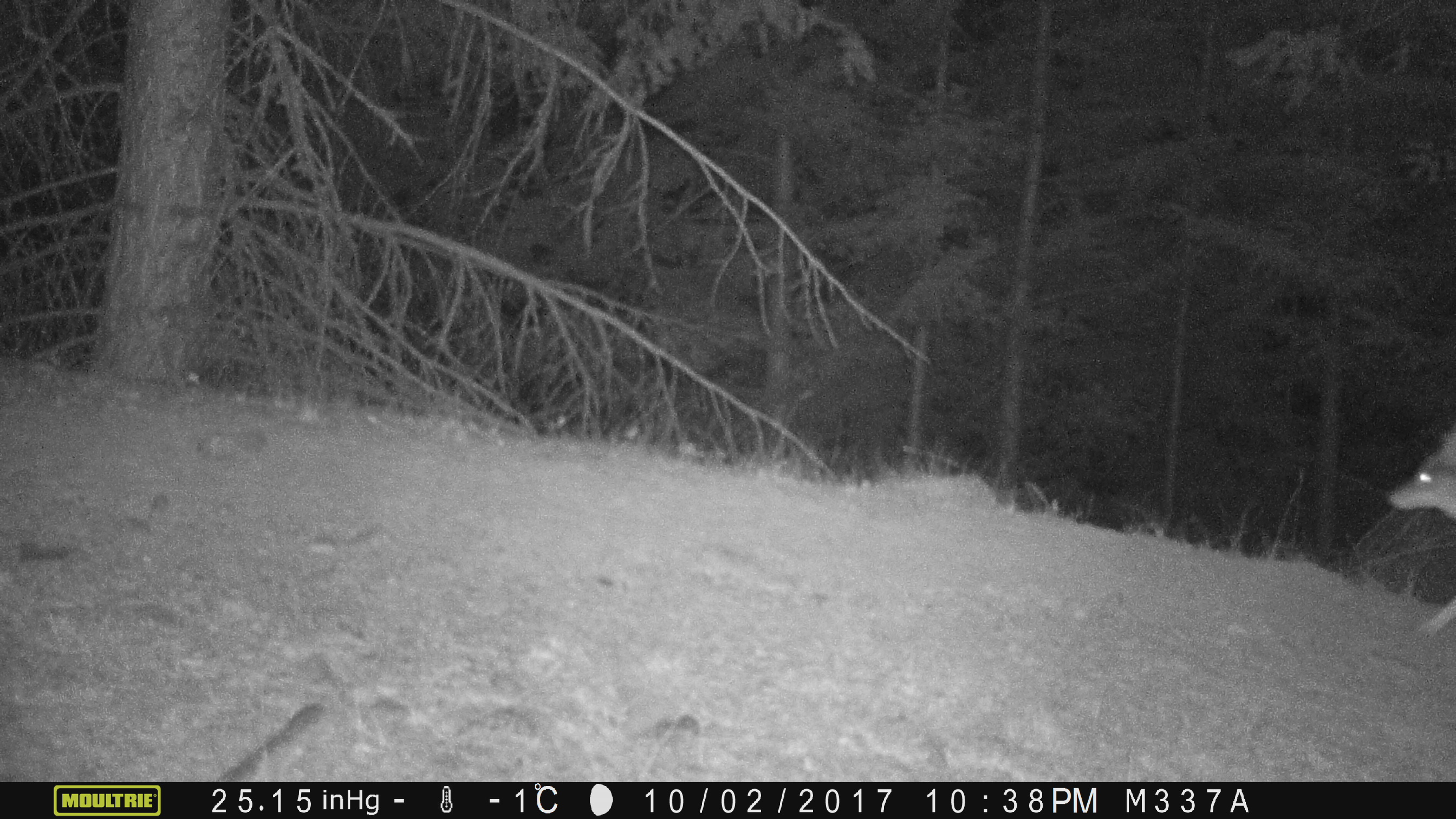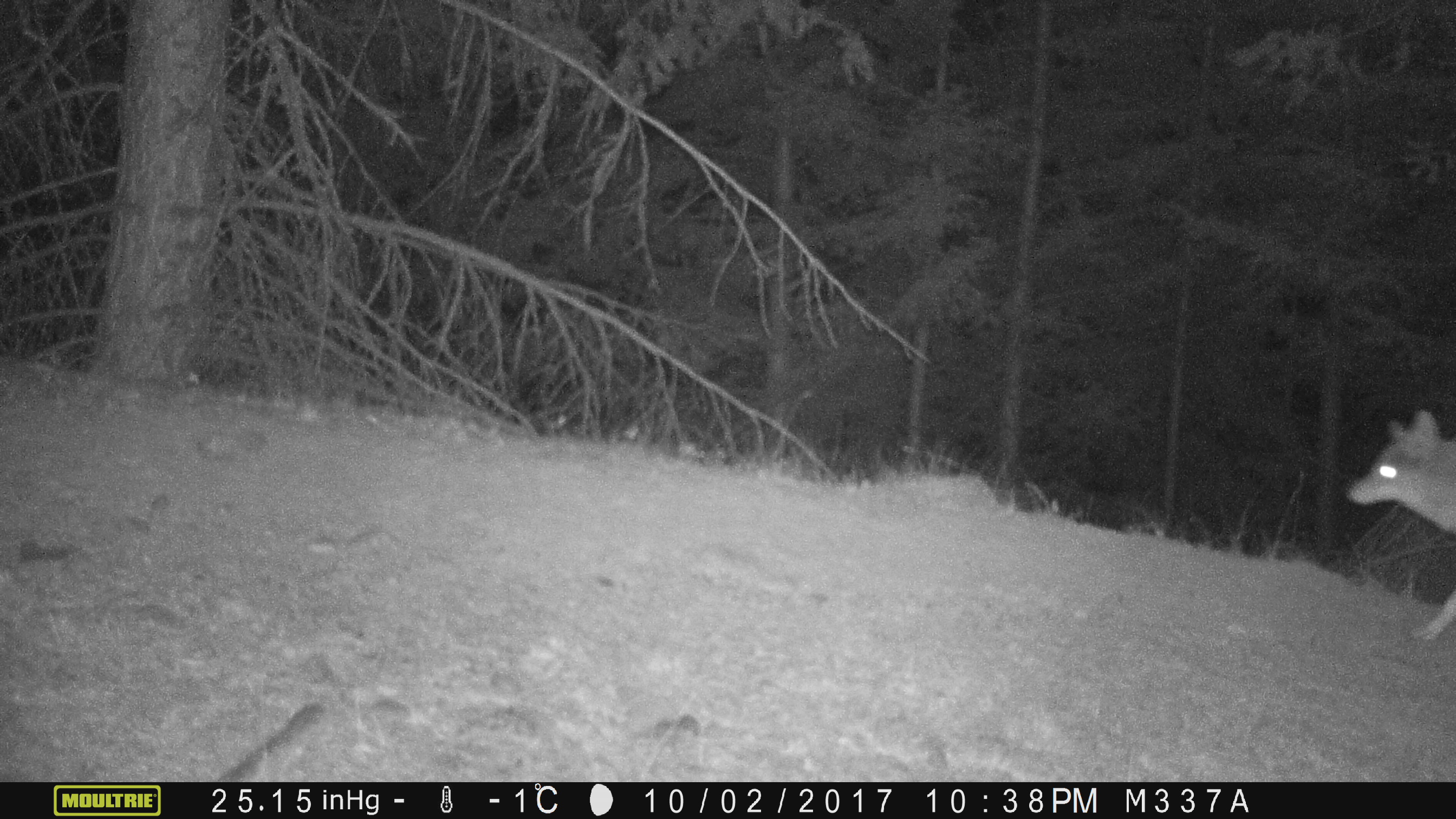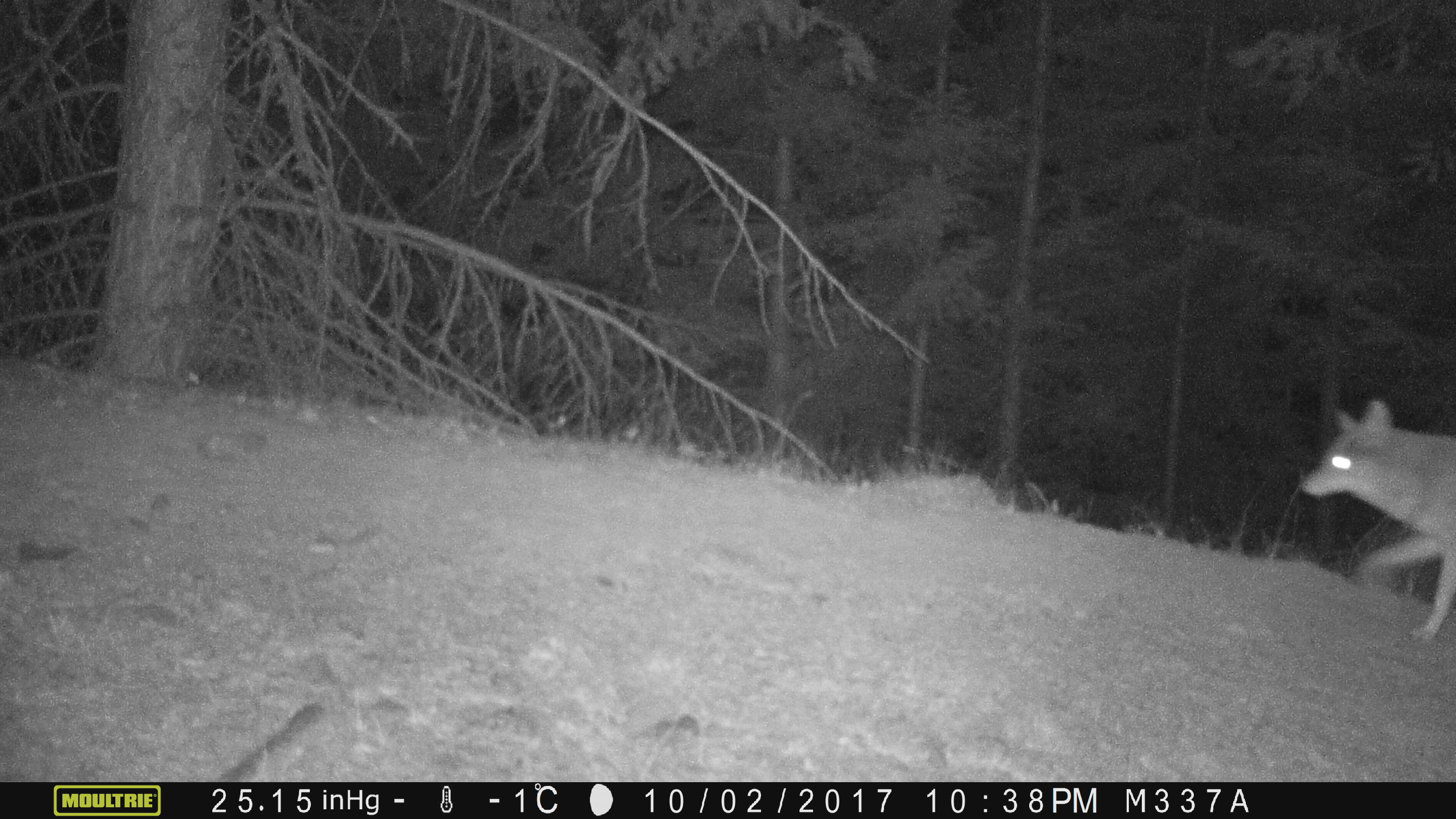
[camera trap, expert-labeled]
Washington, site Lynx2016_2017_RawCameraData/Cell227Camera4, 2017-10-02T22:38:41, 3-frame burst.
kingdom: Animalia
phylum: Chordata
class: Mammalia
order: Carnivora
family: Canidae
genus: Canis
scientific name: Canis latrans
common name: coyote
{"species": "Canis latrans (coyote)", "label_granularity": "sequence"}